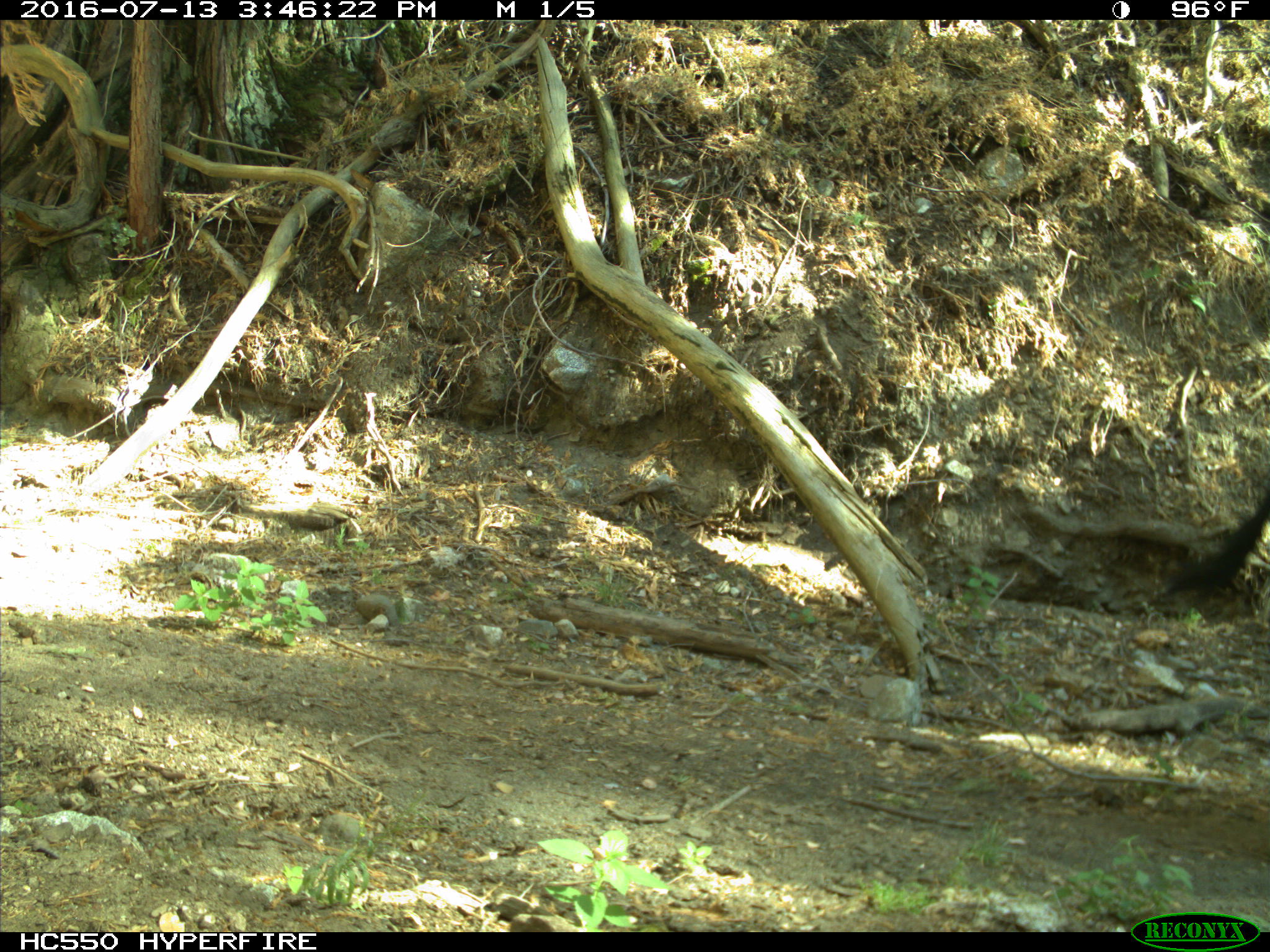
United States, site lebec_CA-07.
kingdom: Animalia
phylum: Chordata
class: Mammalia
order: Artiodactyla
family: Bovidae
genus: Bos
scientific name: Bos taurus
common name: domestic cow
Bos taurus (domestic cow).